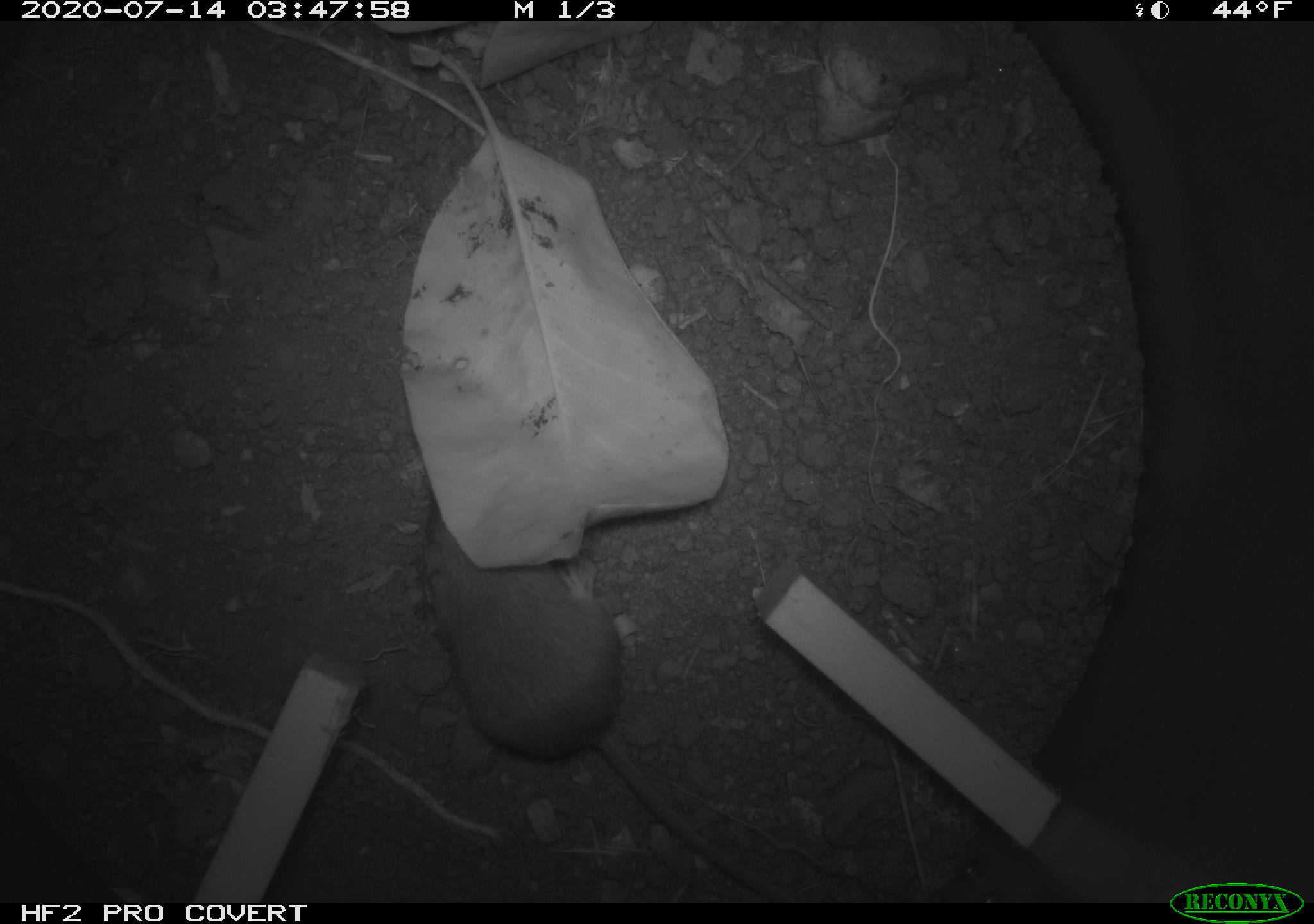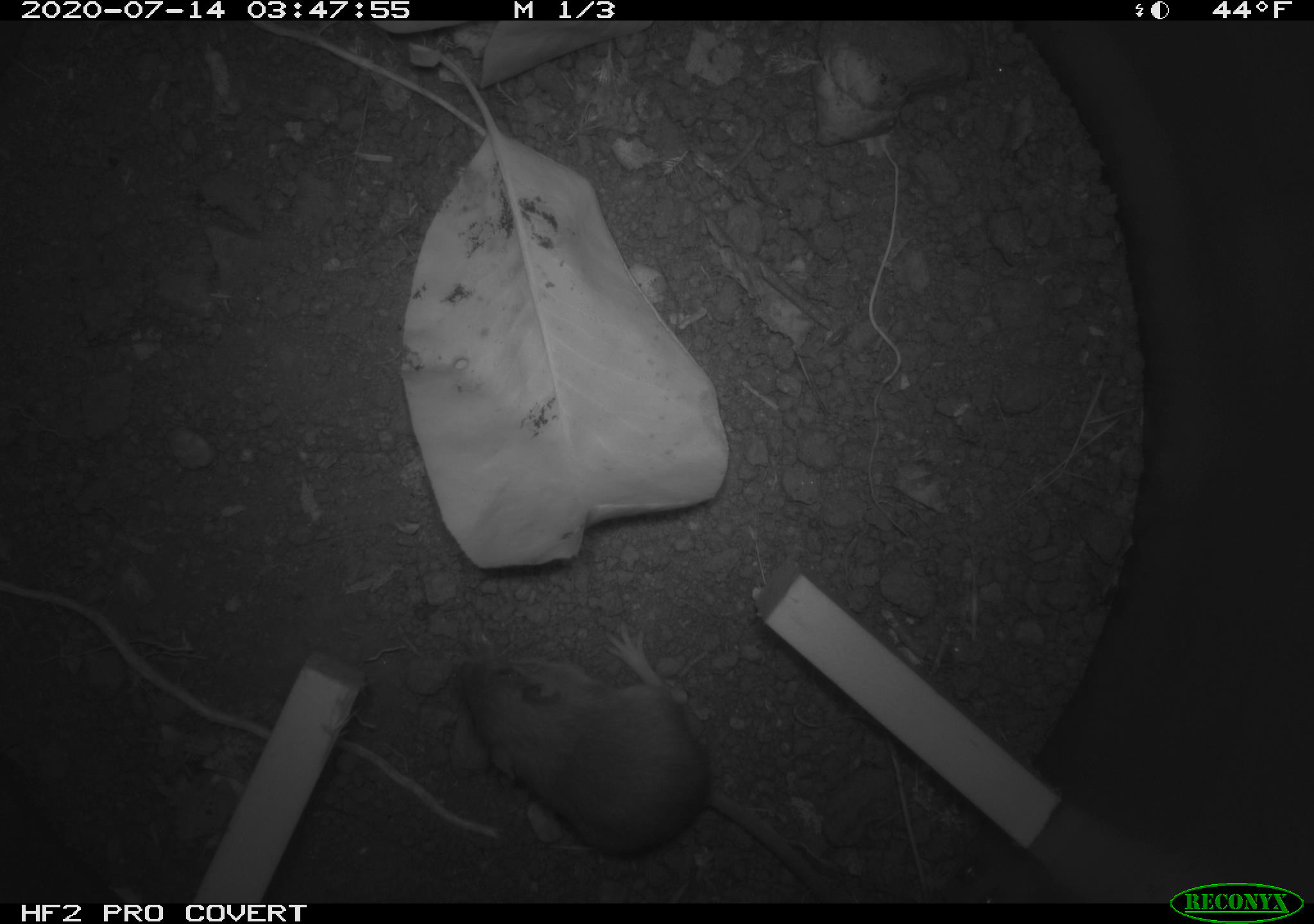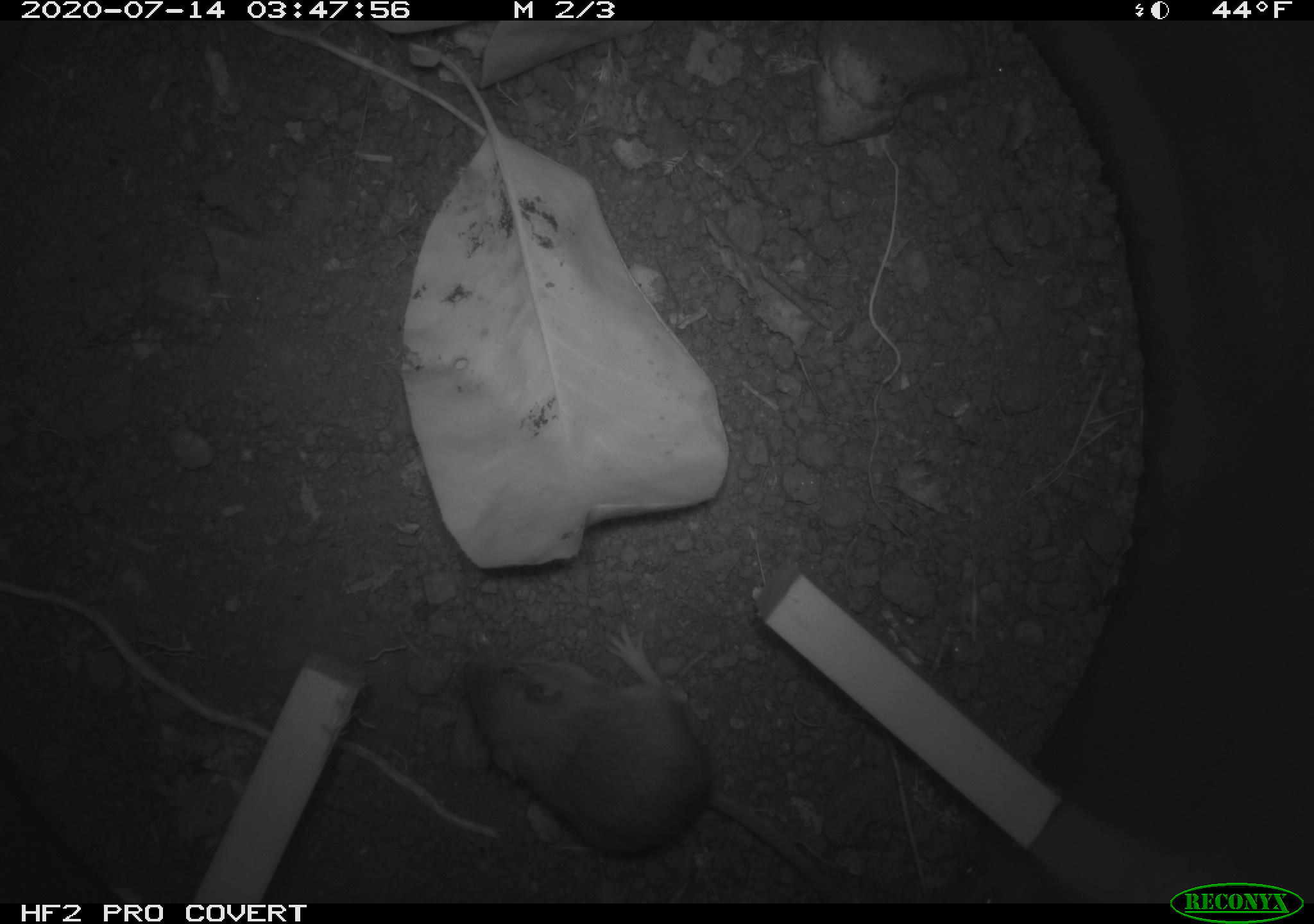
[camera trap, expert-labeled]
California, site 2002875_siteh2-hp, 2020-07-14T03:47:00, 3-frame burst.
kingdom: Animalia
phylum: Chordata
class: Mammalia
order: Rodentia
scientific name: Rodentia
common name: rodent